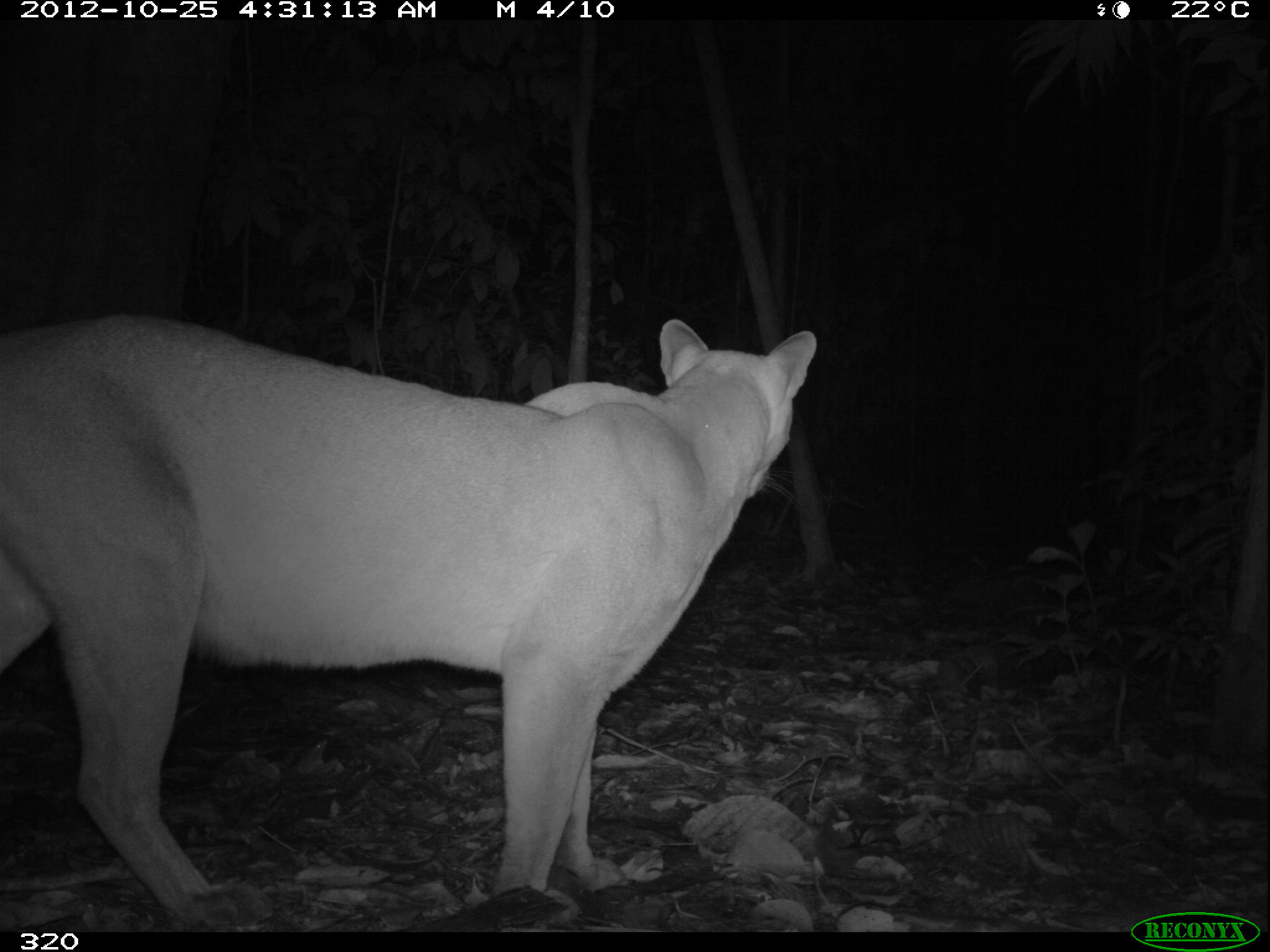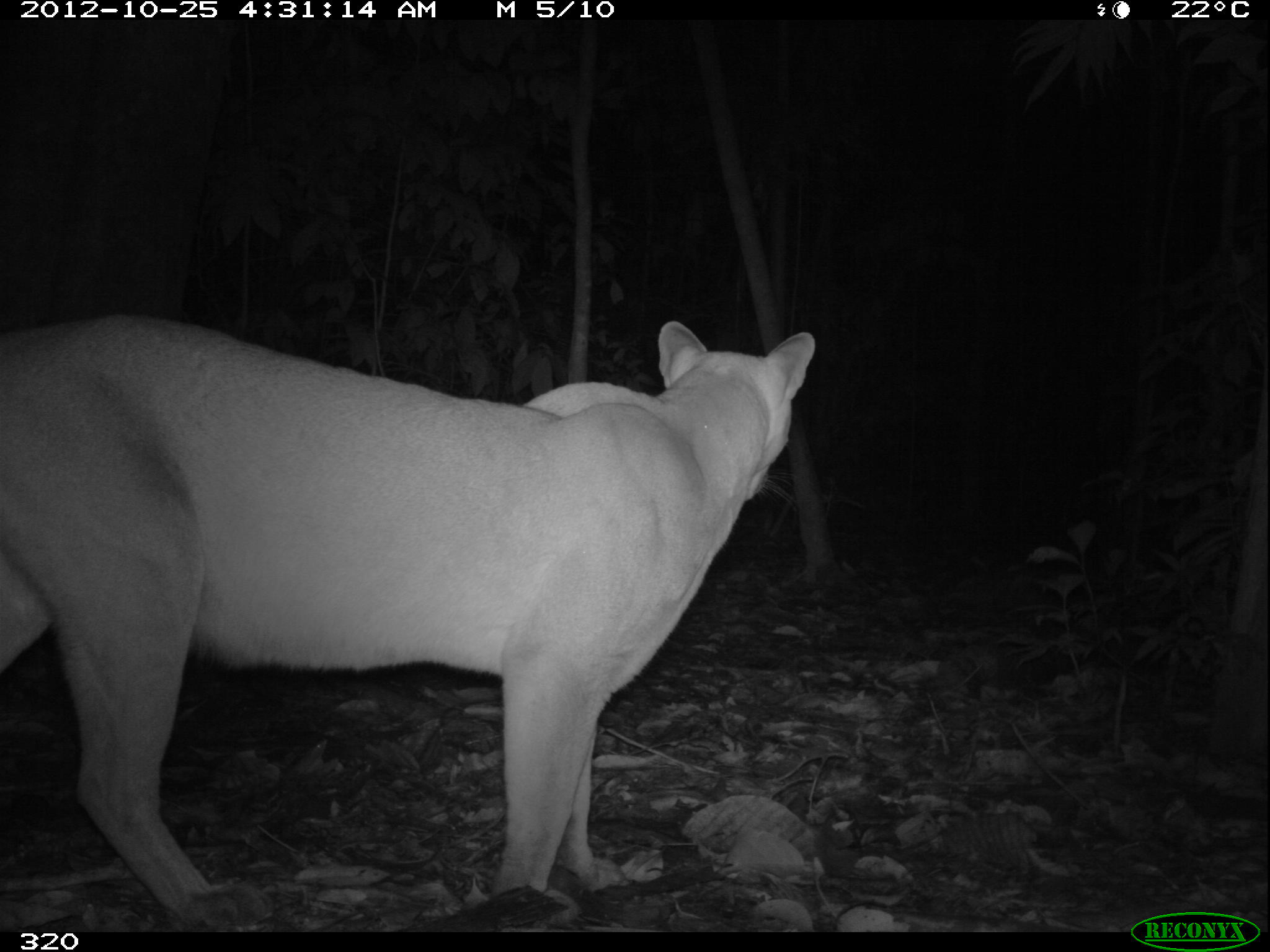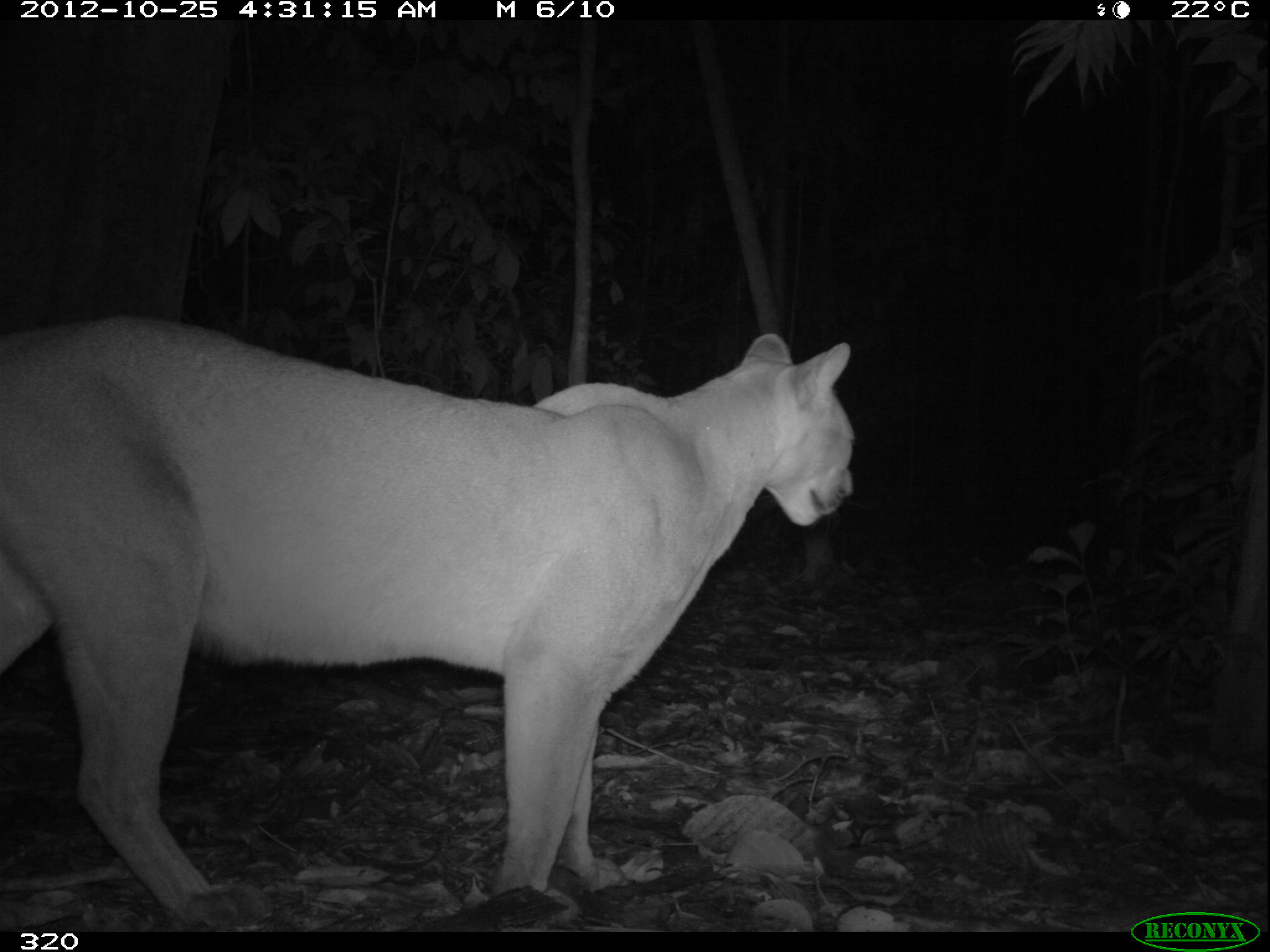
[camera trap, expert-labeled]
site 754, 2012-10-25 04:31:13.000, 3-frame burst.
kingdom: Animalia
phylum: Chordata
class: Mammalia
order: Carnivora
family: Felidae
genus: Puma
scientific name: Puma concolor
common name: mountain lion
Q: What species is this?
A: Puma concolor (mountain lion).